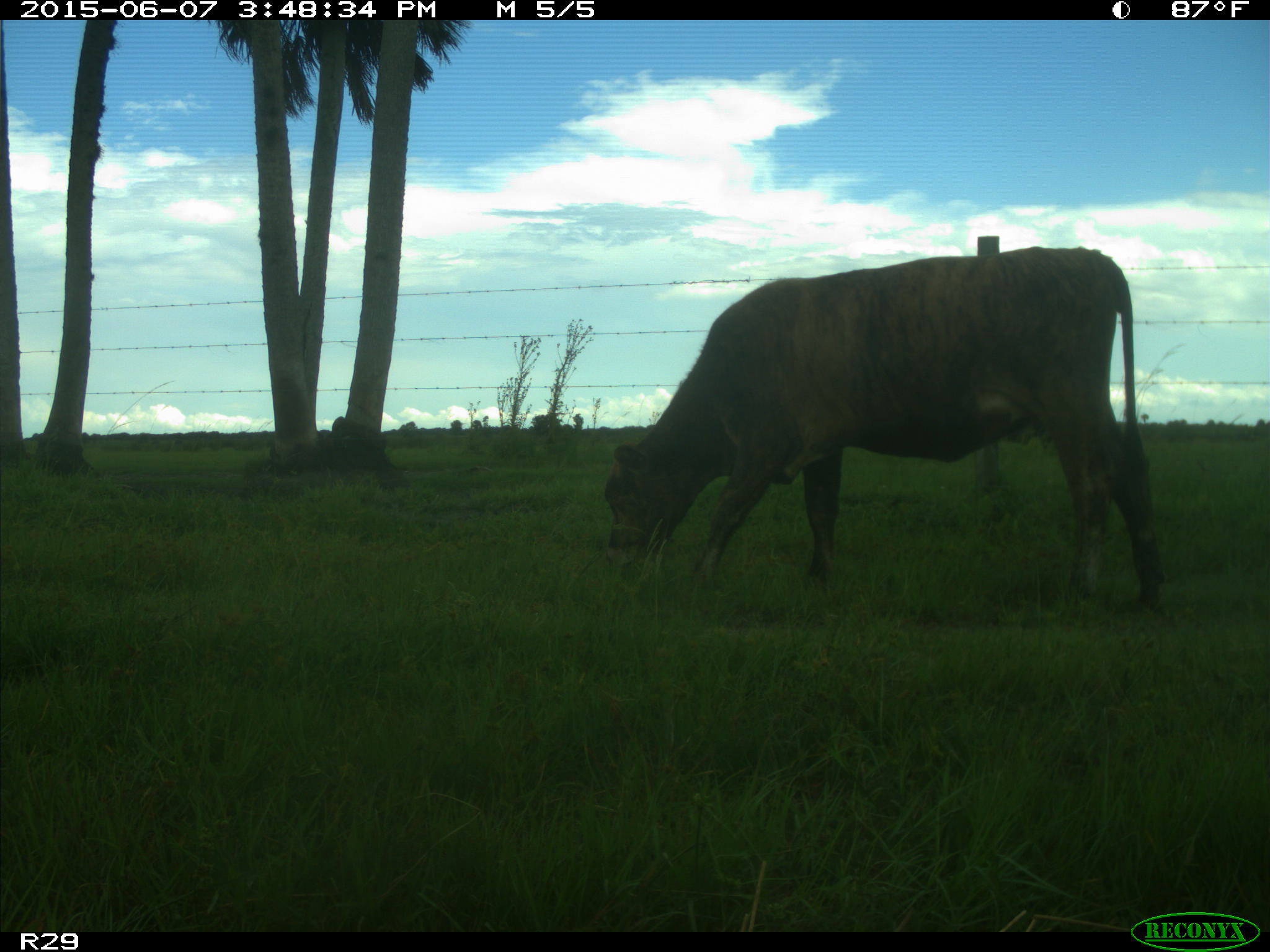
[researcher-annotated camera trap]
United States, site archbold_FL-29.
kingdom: Animalia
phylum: Chordata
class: Mammalia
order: Artiodactyla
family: Bovidae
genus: Bos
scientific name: Bos taurus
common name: domestic cow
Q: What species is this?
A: Bos taurus (domestic cow).